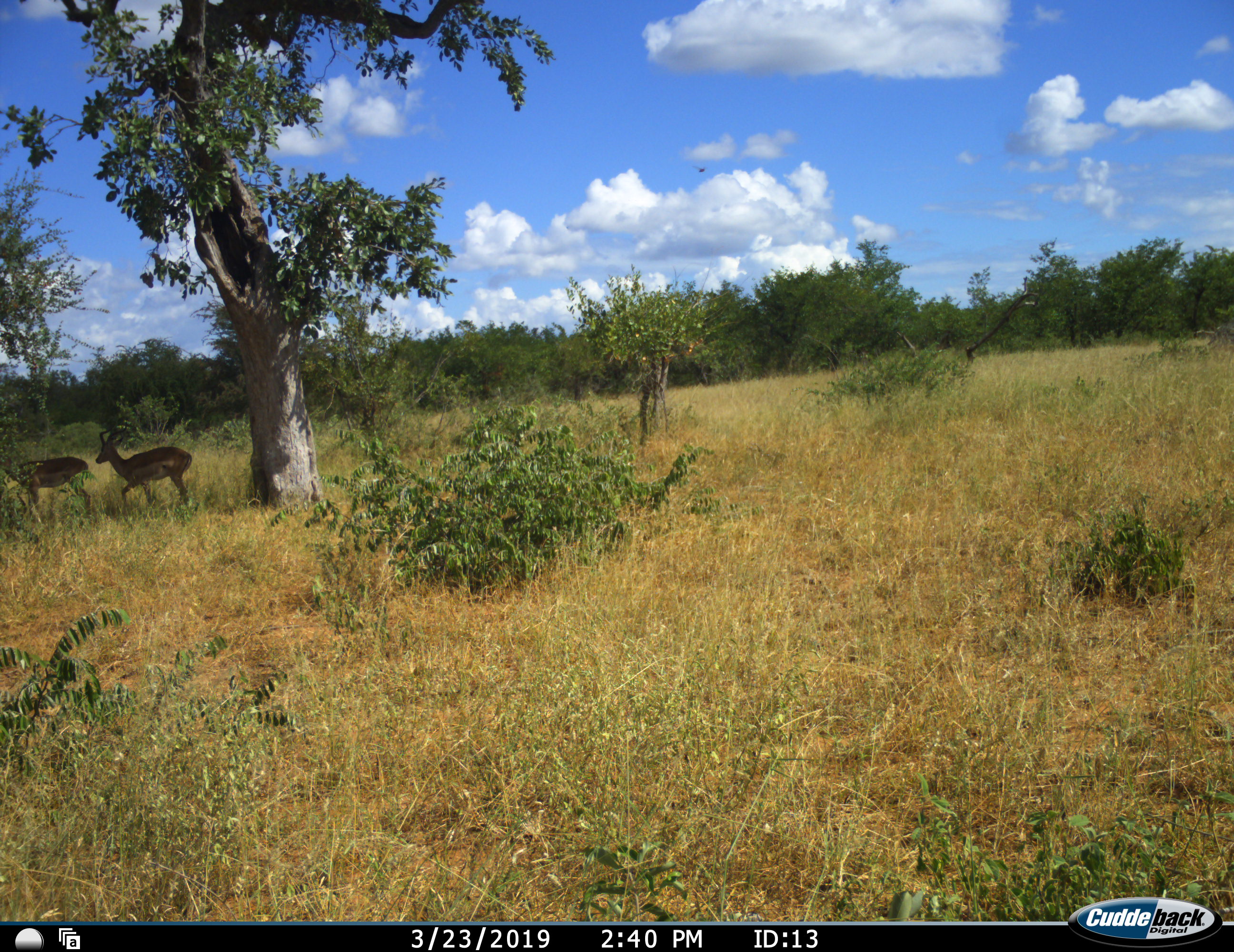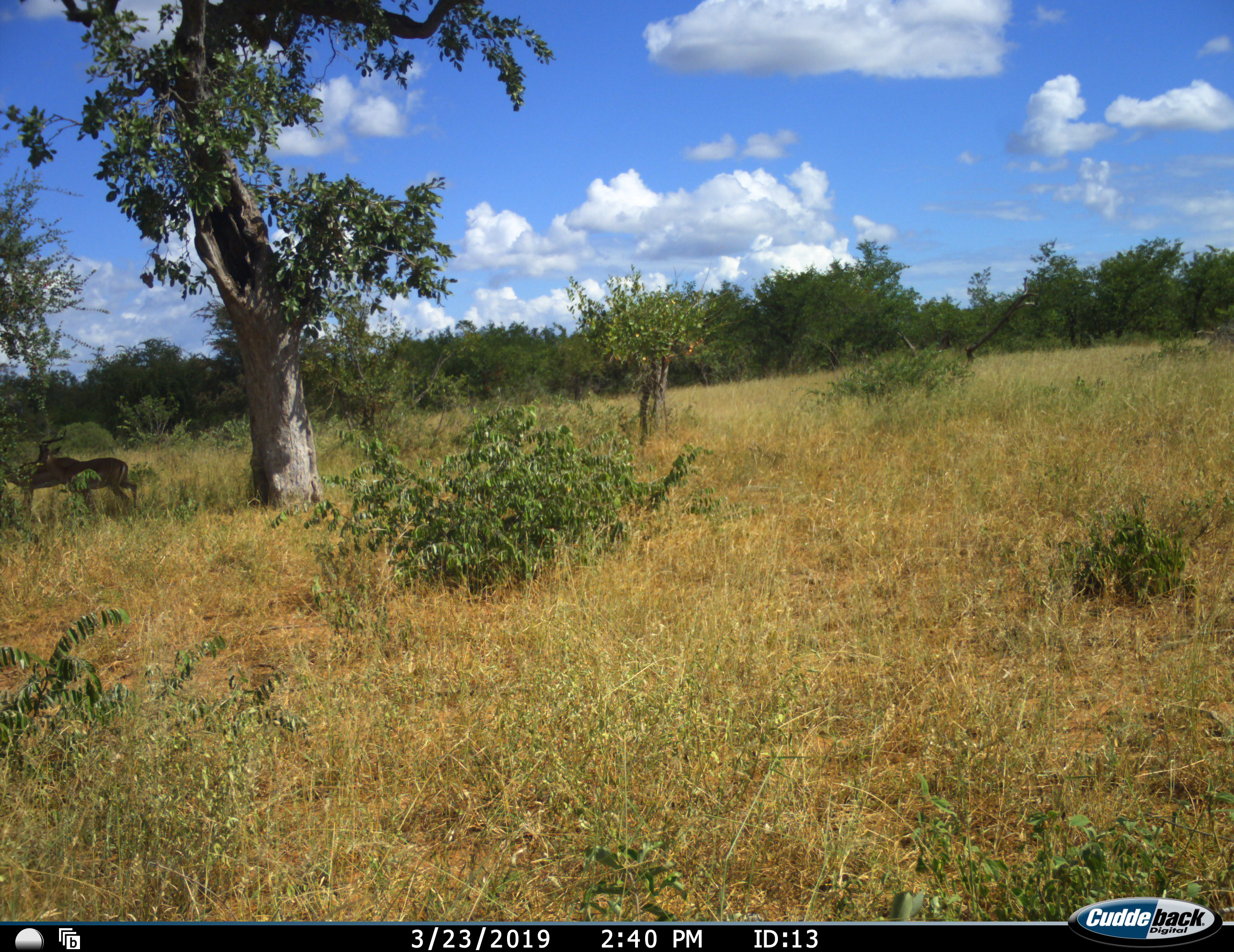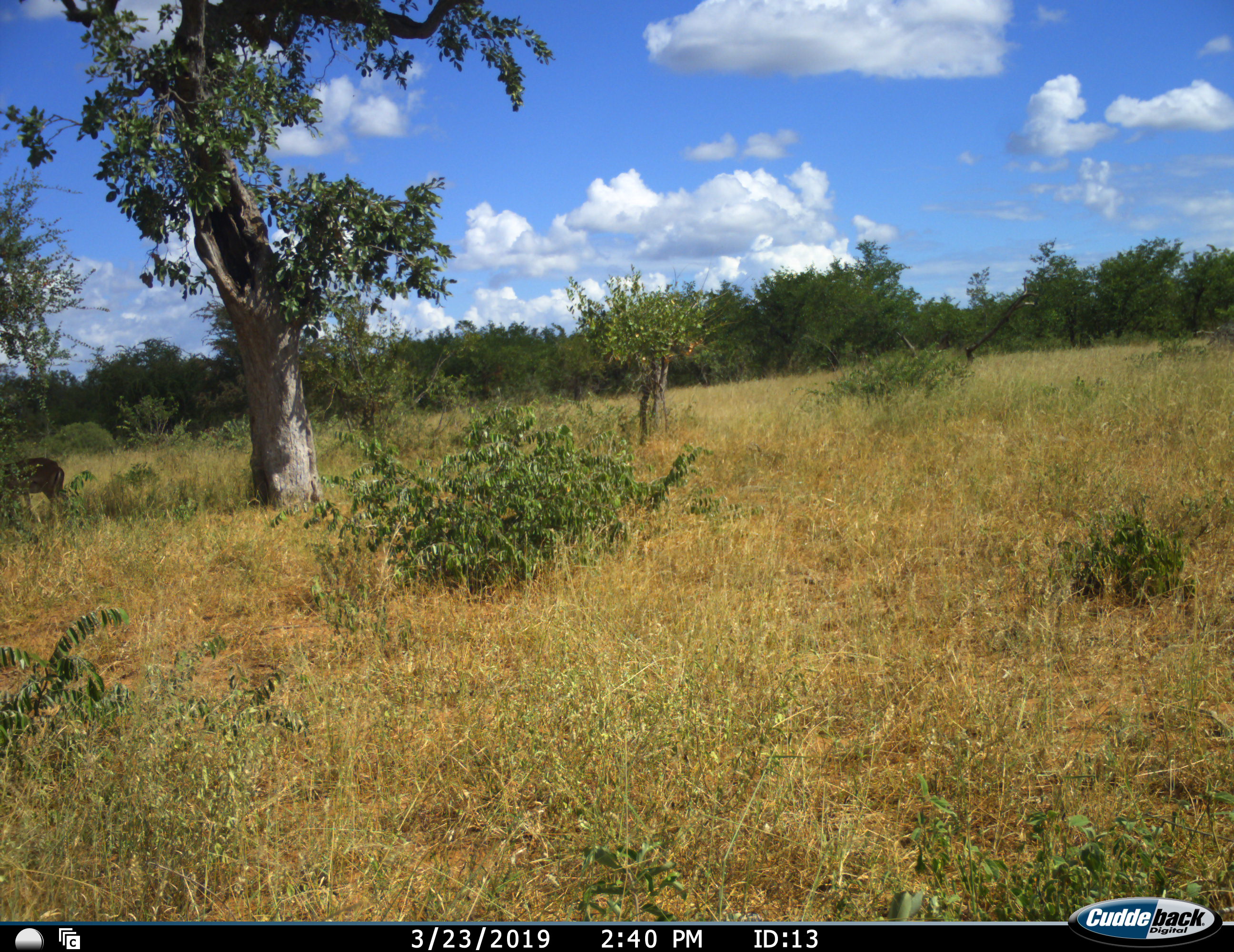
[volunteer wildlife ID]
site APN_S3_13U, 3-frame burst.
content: unidentified animal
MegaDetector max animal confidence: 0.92